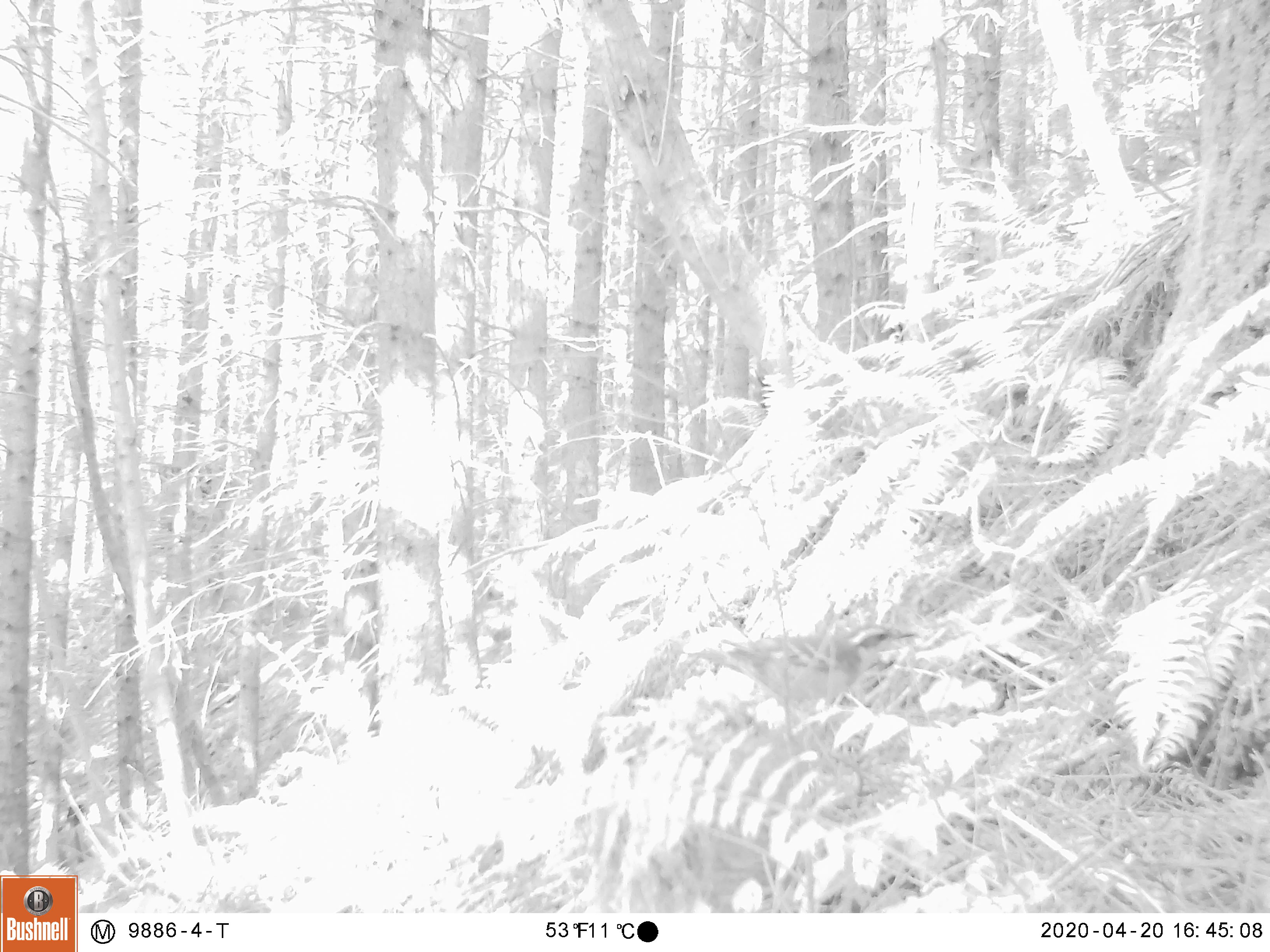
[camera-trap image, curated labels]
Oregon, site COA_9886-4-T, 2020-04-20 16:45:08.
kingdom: Animalia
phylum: Chordata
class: Aves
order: Passeriformes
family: Turdidae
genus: Ixoreus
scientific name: Ixoreus naevius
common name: varied thrush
Varied thrush (Ixoreus naevius).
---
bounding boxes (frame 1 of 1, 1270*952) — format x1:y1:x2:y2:
varied thrush: 692:625:914:731